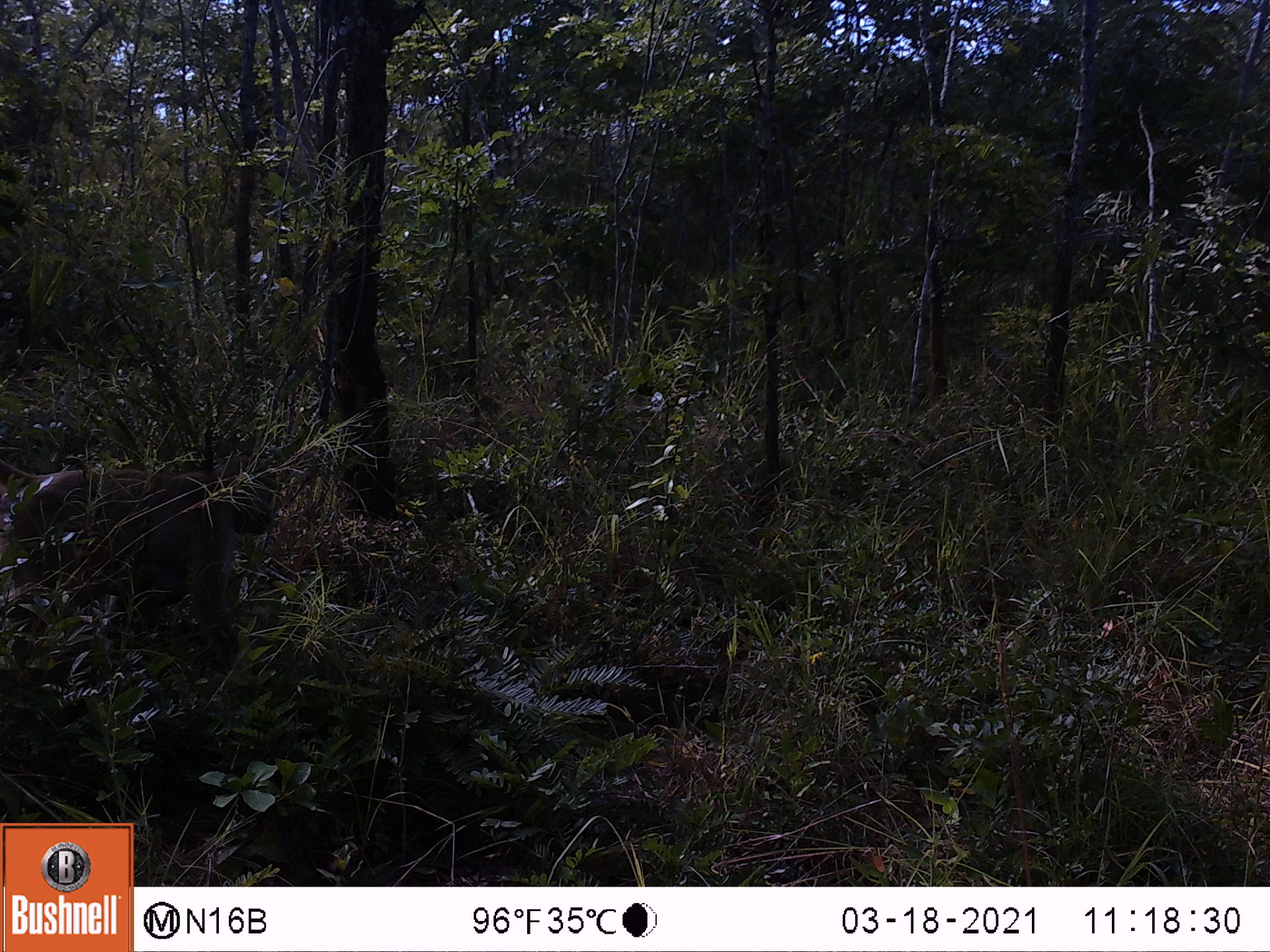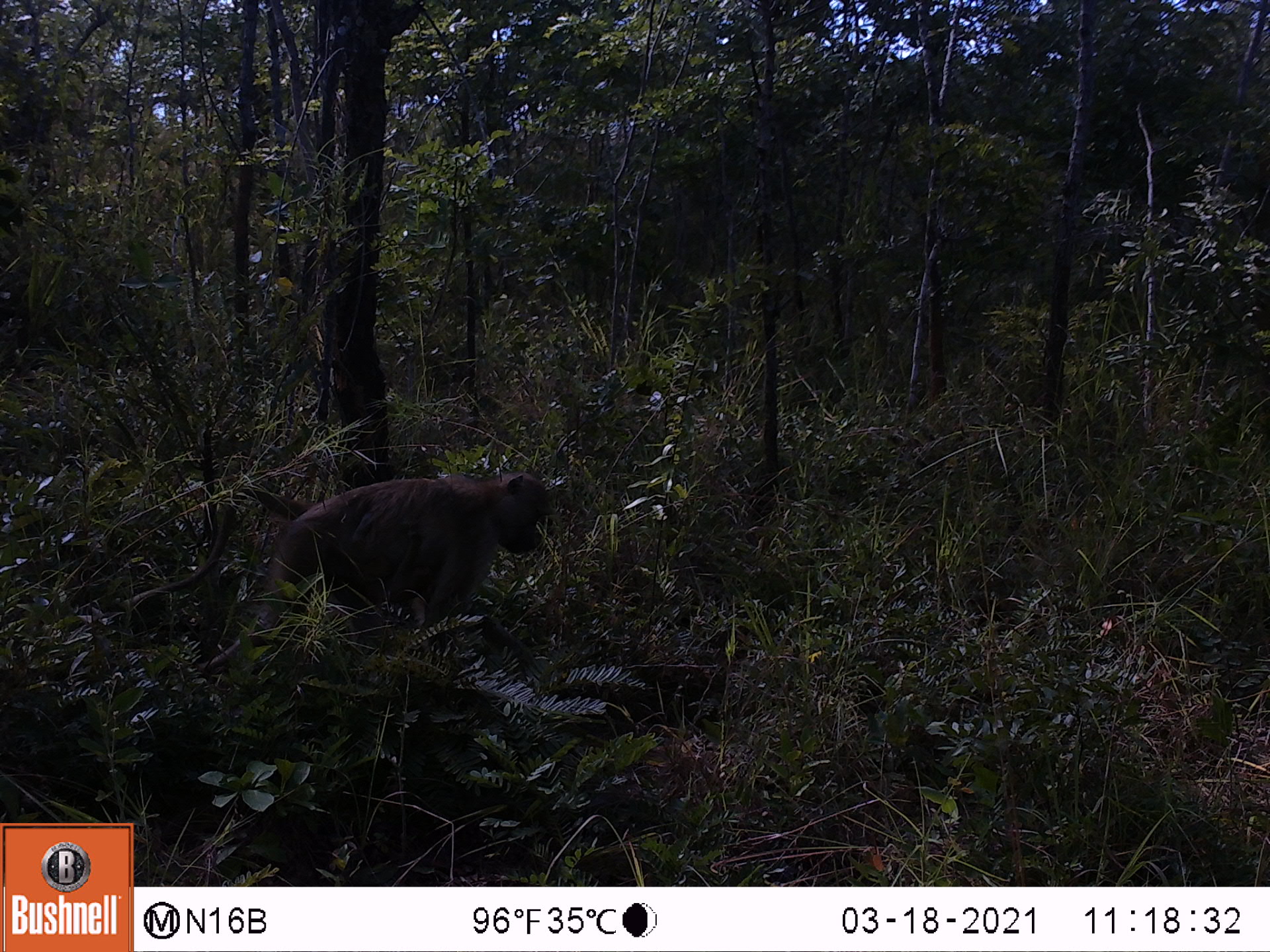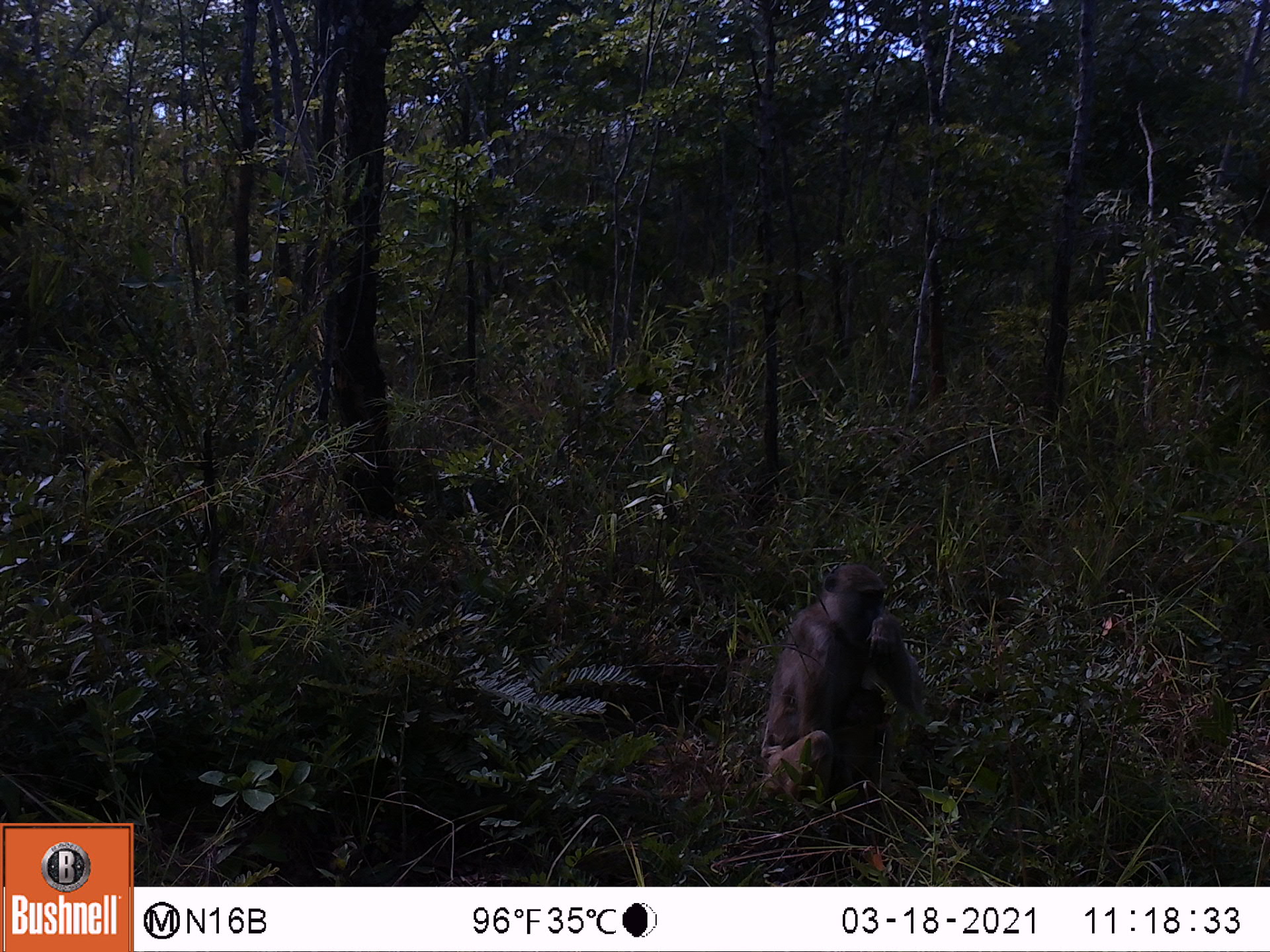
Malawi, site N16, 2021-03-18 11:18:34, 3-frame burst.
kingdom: Animalia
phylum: Chordata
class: Mammalia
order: Primates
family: Cercopithecidae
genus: Papio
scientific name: Papio cynocephalus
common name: yellow baboon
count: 1